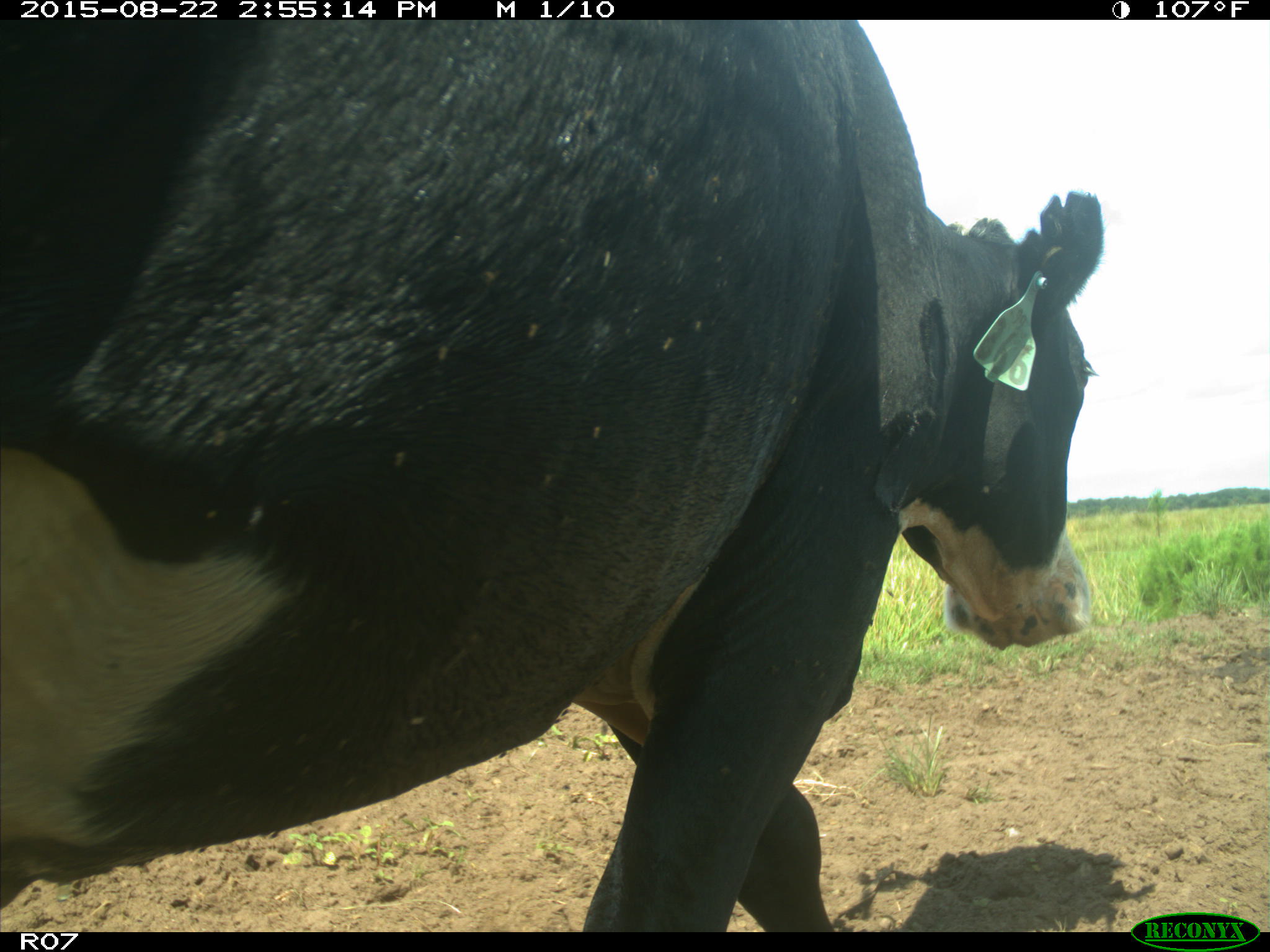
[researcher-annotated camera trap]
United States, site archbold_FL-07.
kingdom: Animalia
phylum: Chordata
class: Mammalia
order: Artiodactyla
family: Bovidae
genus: Bos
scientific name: Bos taurus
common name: domestic cow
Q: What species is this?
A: Bos taurus (domestic cow).